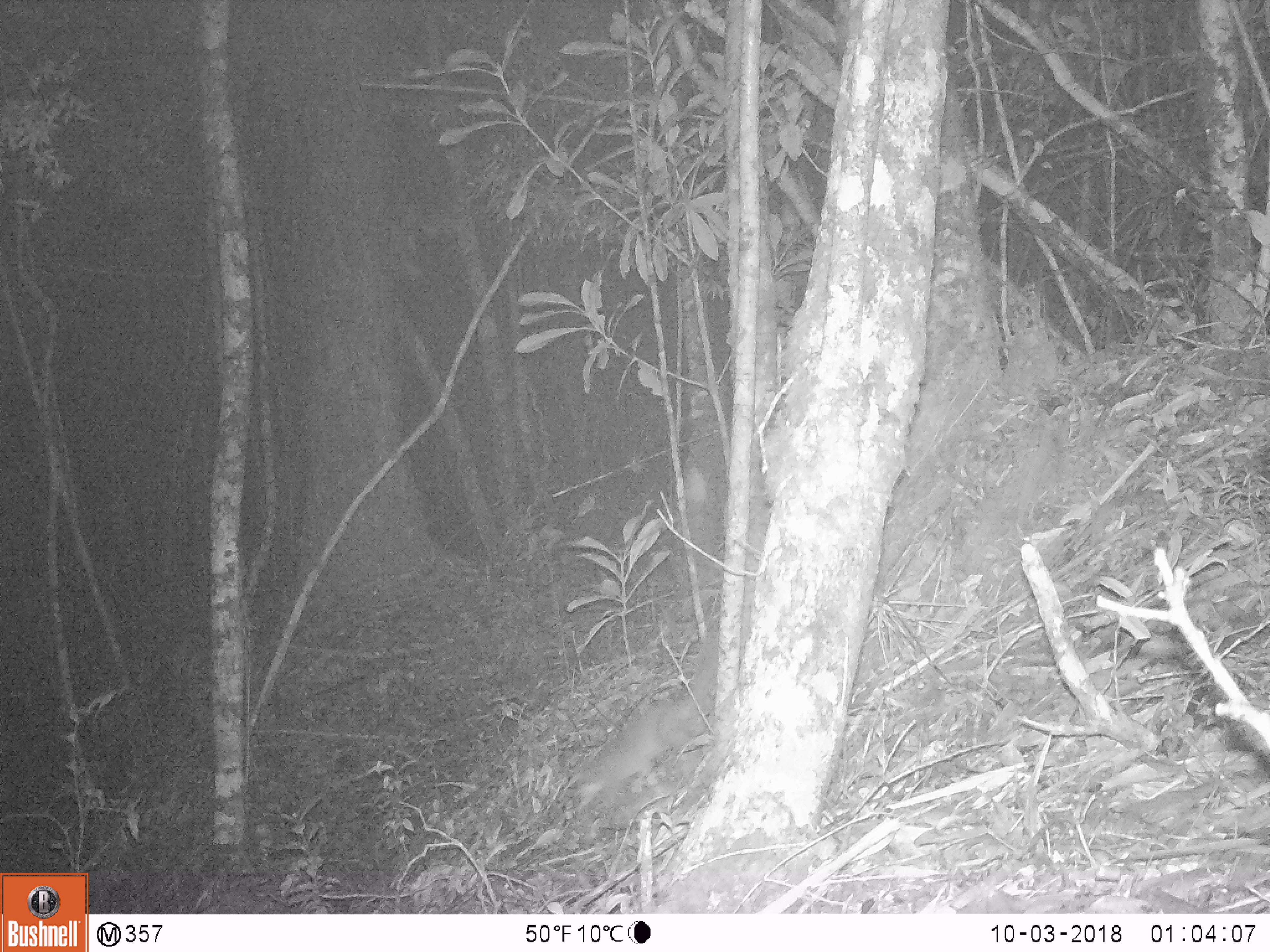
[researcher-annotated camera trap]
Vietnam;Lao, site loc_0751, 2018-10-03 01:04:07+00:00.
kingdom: Animalia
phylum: Chordata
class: Mammalia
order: Carnivora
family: Mustelidae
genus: Melogale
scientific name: Melogale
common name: ferret badger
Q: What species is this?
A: Ferret badger (Melogale).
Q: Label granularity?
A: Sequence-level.